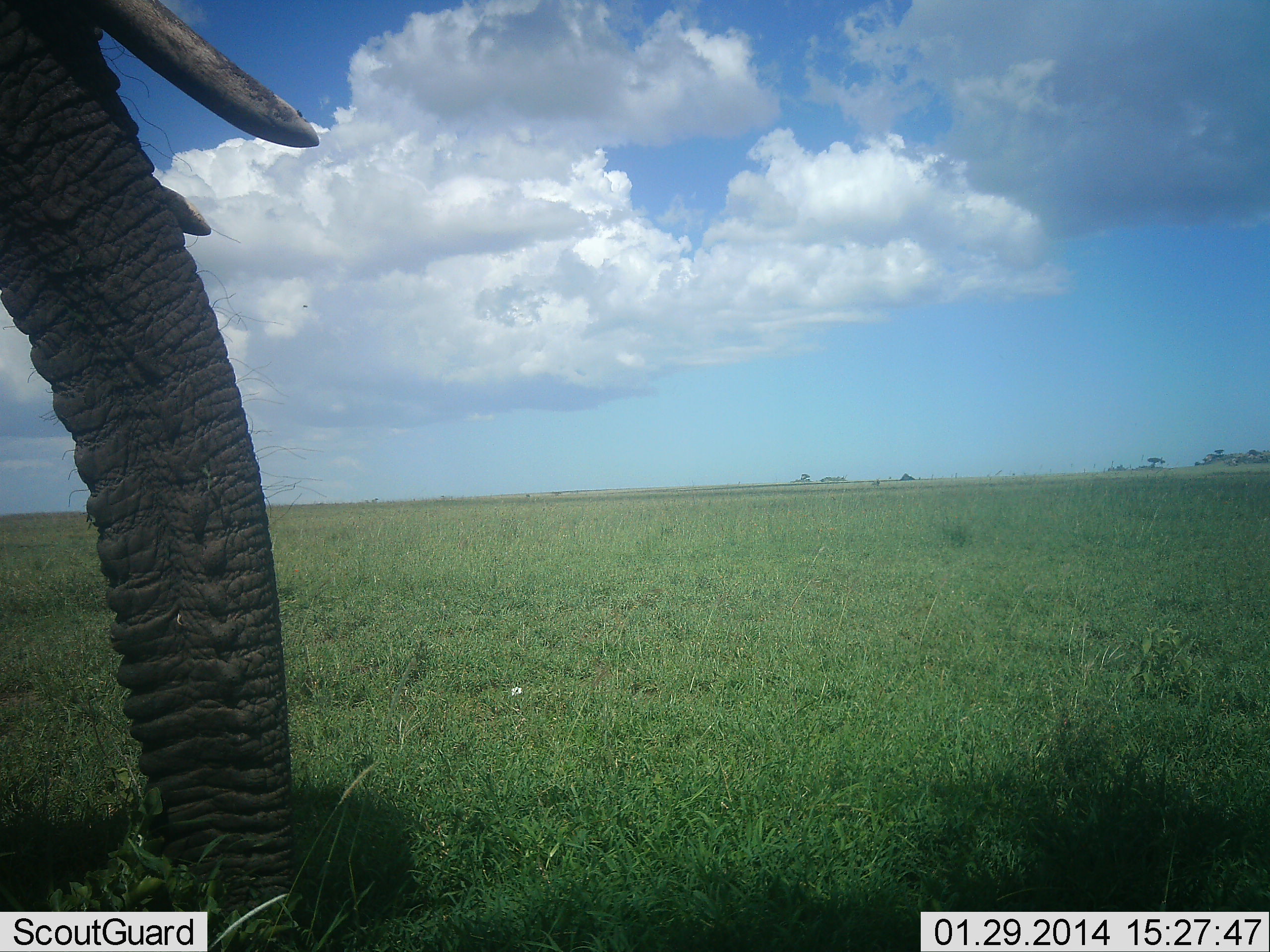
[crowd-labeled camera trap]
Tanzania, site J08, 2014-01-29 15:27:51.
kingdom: Animalia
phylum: Chordata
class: Mammalia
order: Proboscidea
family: Elephantidae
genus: Loxodonta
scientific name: Loxodonta africana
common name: african bush elephant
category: elephant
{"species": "elephant (african bush elephant) (Loxodonta africana)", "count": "1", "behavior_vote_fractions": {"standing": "100%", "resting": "0%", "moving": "0%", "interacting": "0%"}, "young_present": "0%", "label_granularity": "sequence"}